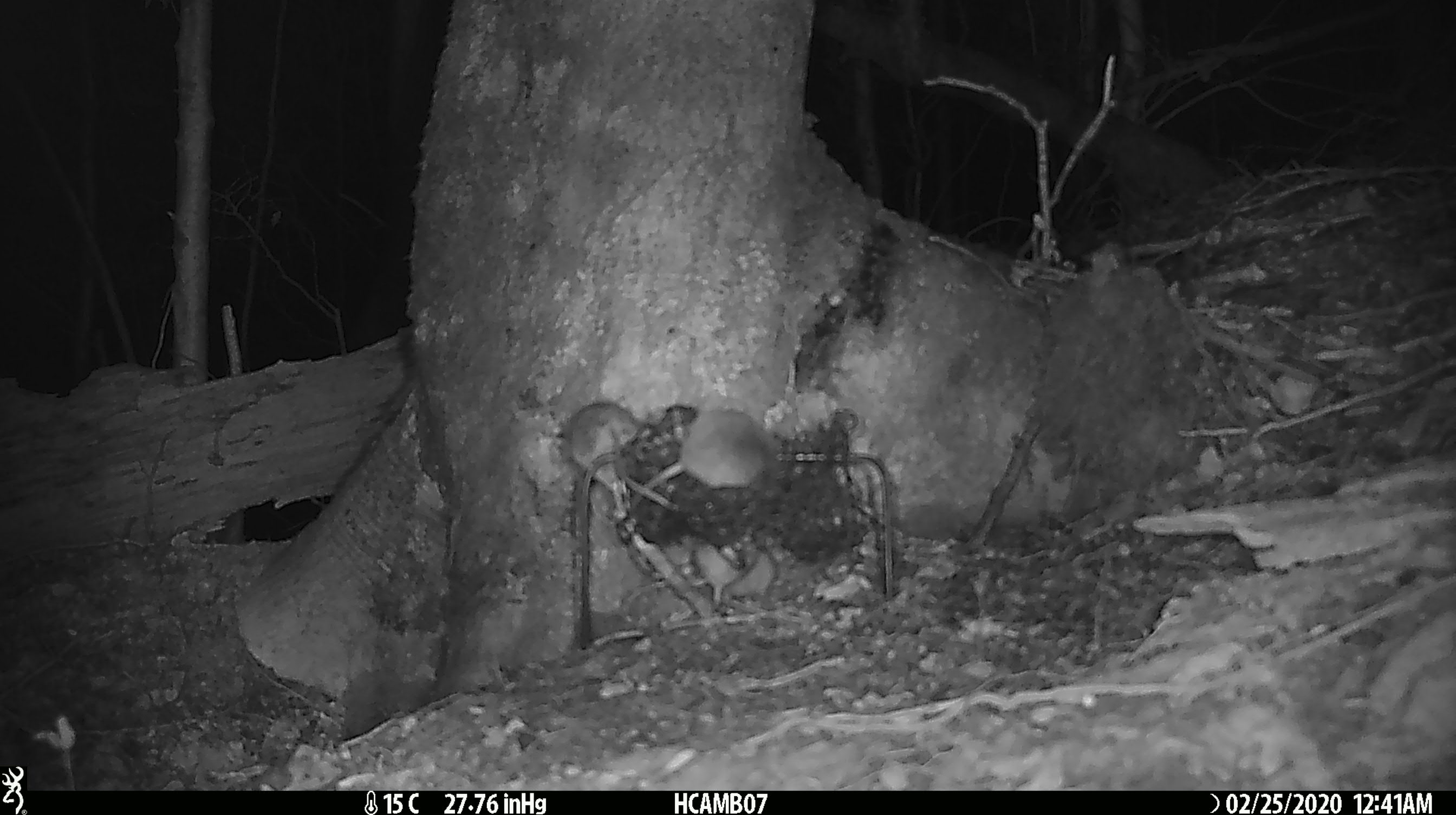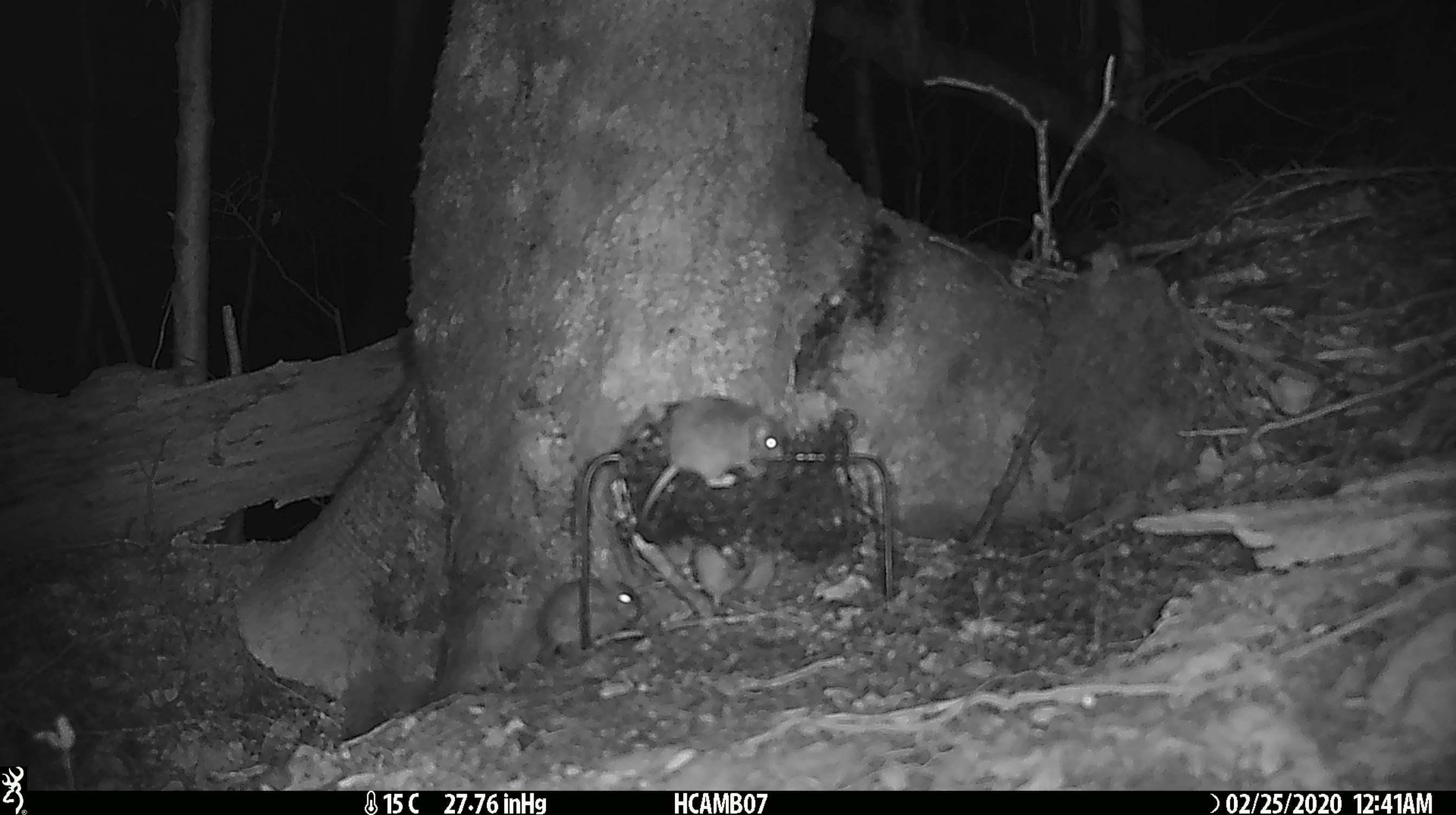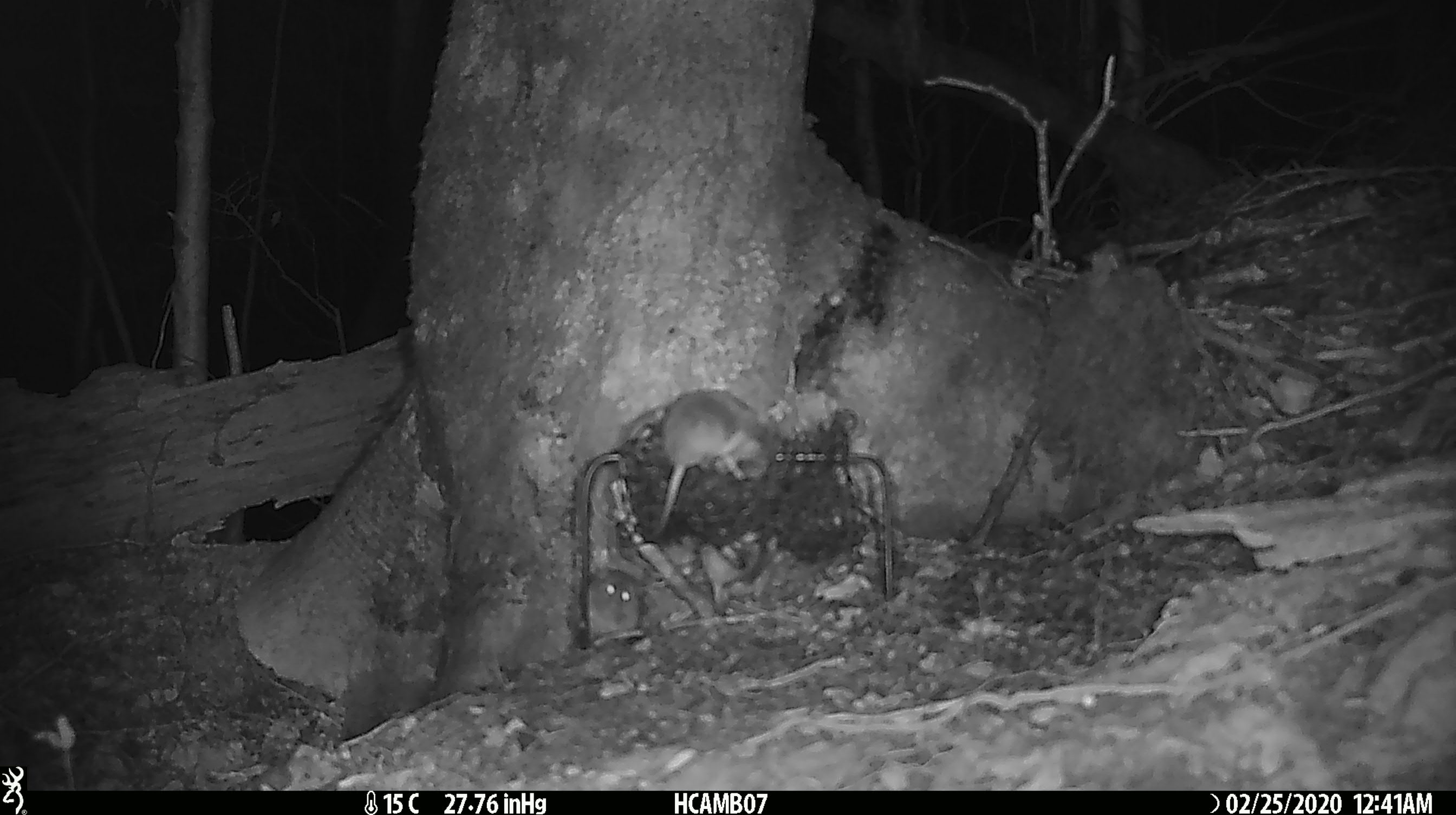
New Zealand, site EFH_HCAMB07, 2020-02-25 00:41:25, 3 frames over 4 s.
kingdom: Animalia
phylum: Chordata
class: Mammalia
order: Rodentia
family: Muridae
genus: Mus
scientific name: Mus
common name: mouse